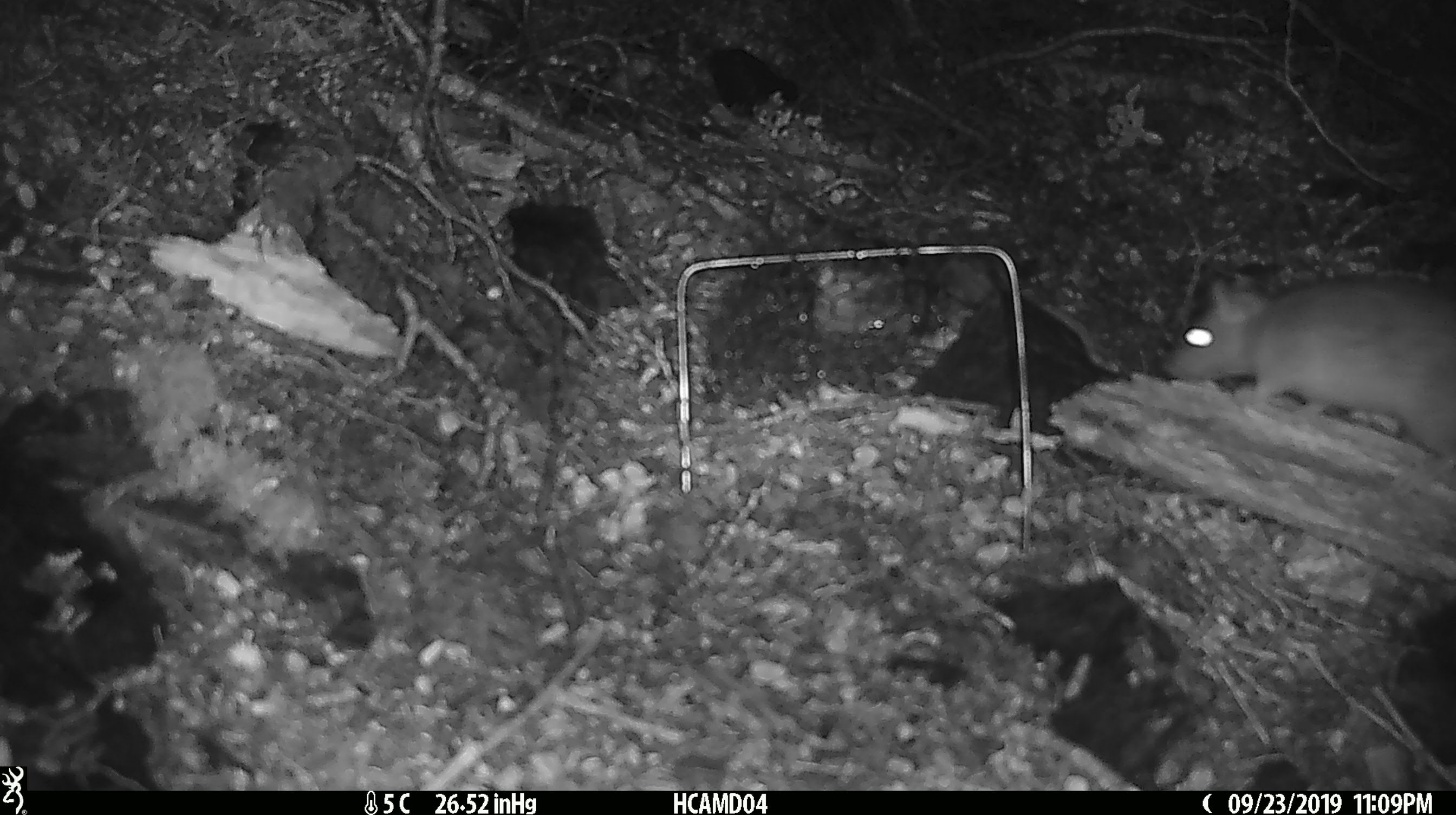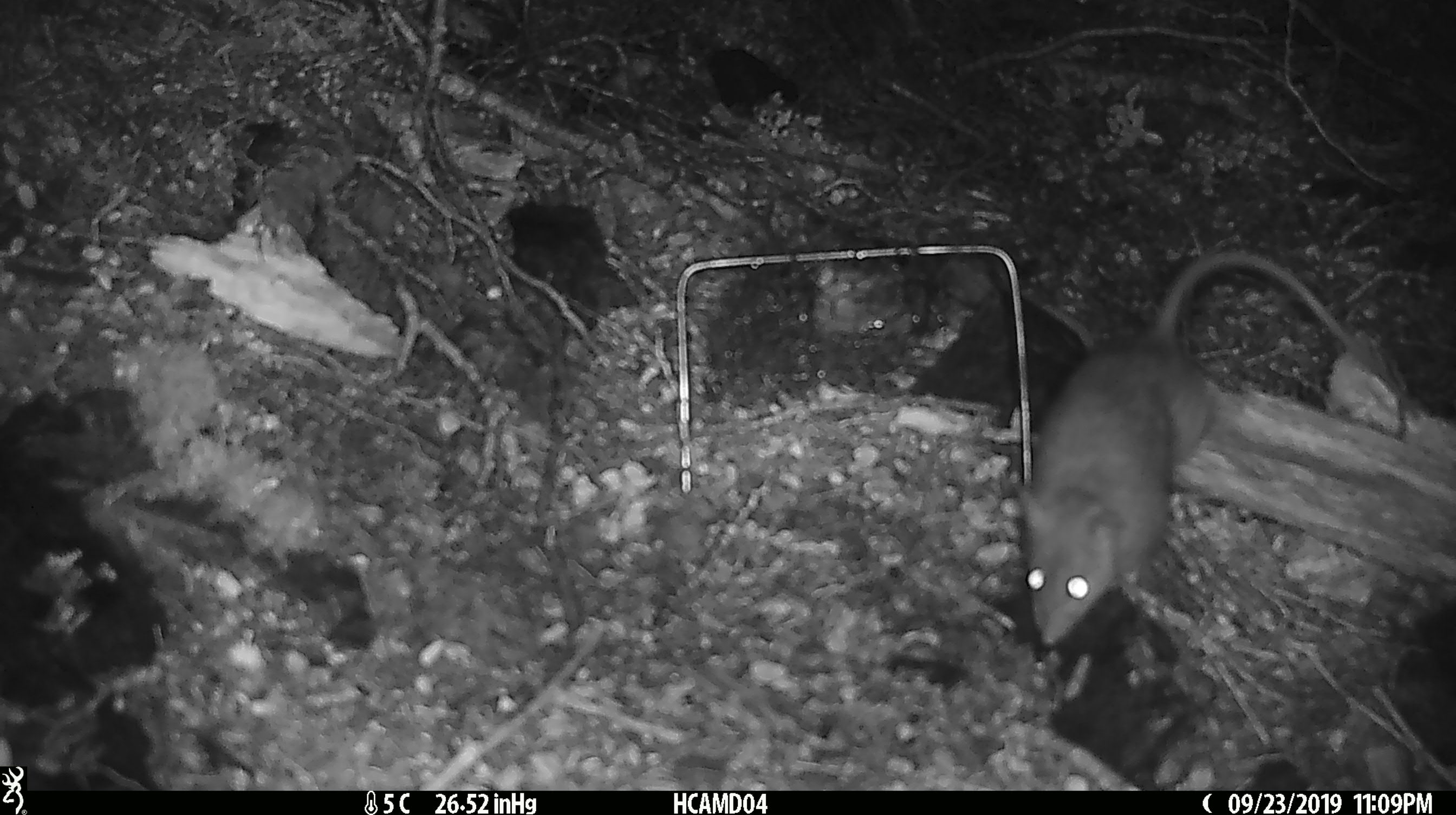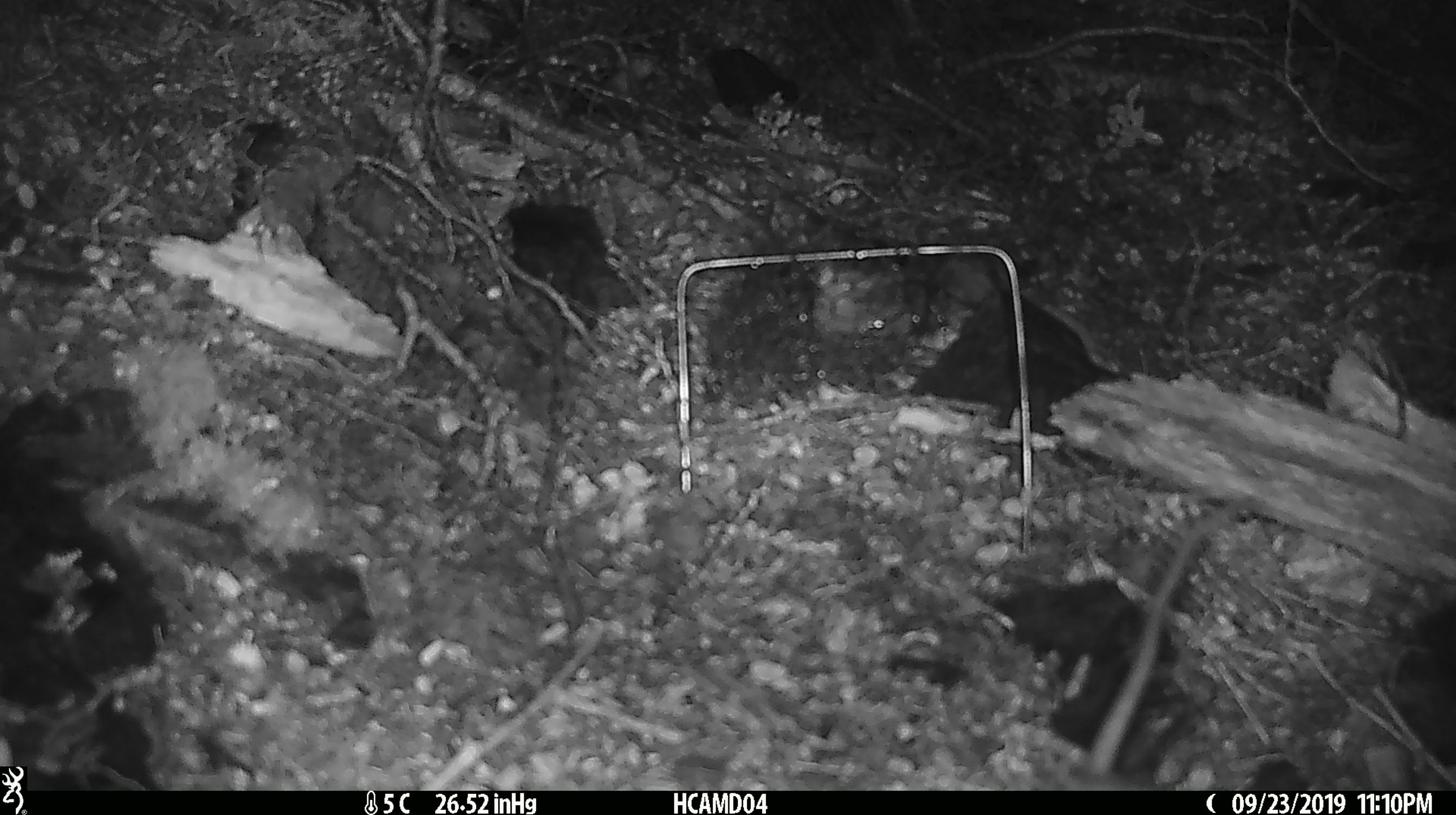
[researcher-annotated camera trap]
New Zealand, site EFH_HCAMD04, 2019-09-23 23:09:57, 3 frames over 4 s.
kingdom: Animalia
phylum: Chordata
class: Mammalia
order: Rodentia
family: Muridae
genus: Rattus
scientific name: Rattus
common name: rat